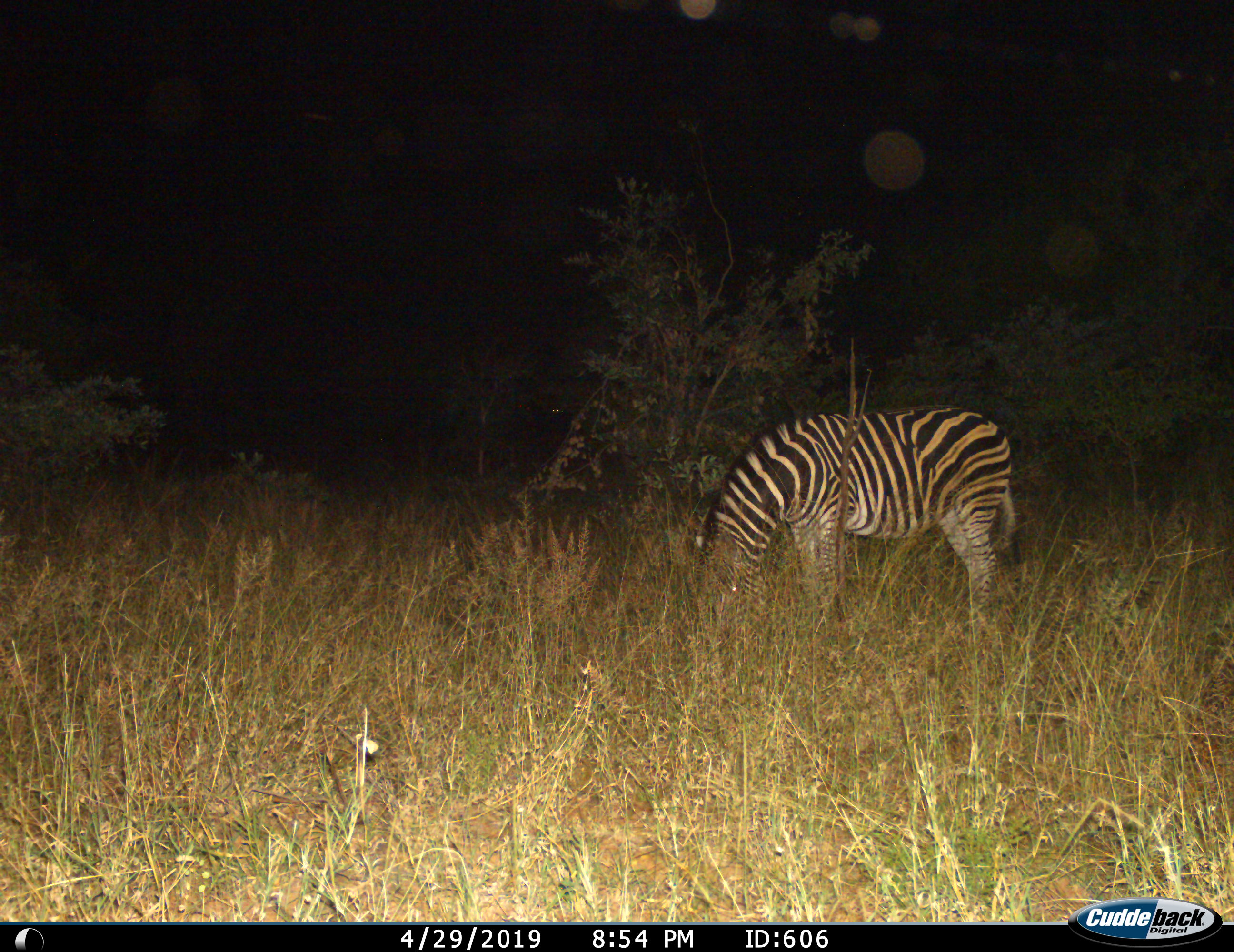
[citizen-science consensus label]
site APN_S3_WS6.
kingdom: Animalia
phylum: Chordata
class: Mammalia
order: Perissodactyla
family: Equidae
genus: Equus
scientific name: Equus quagga burchellii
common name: burchell's zebra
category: zebraburchells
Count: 1.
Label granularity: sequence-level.